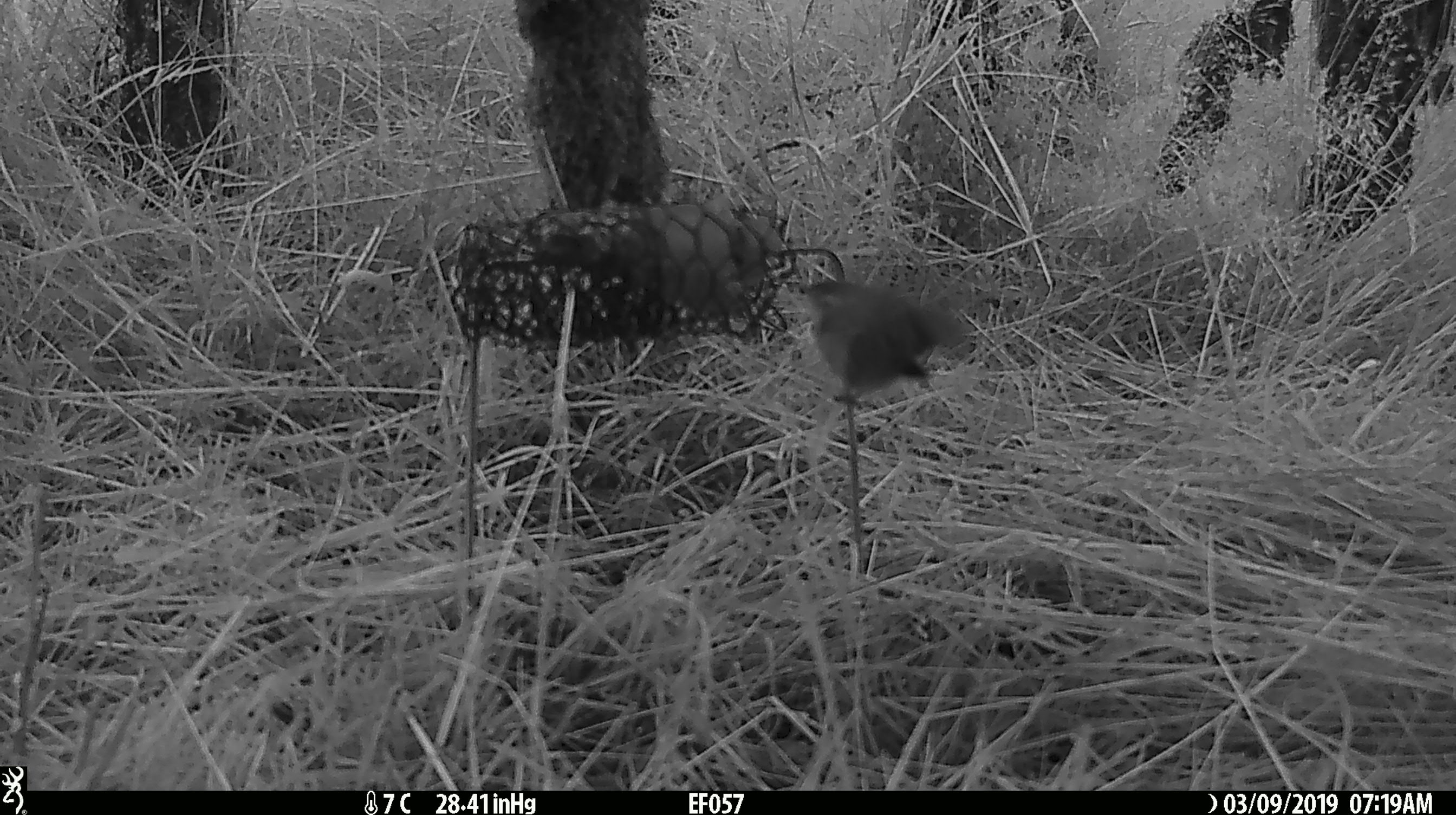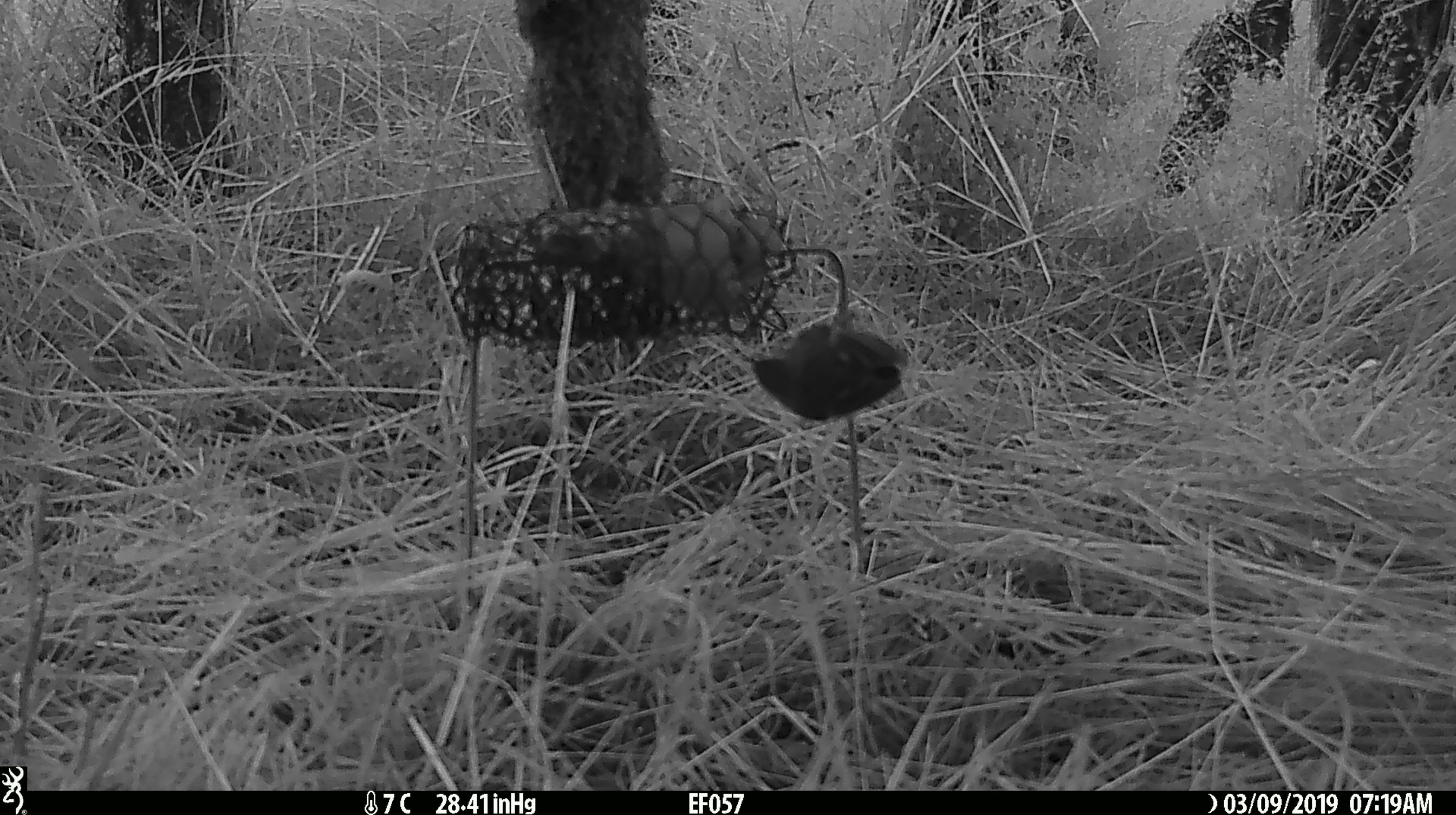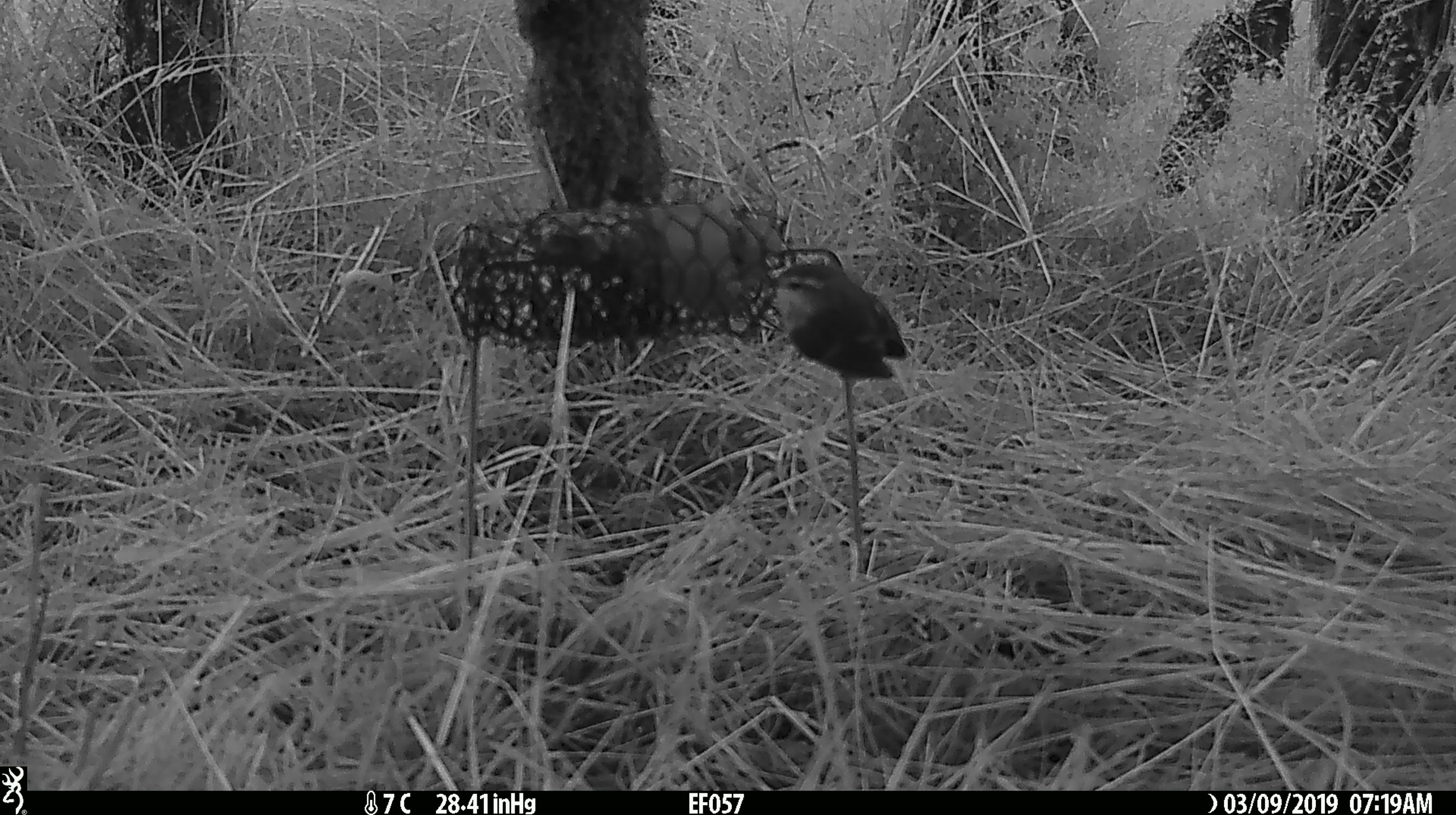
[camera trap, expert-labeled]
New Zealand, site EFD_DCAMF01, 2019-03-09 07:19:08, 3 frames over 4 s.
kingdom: Animalia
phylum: Chordata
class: Aves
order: Passeriformes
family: Acanthisittidae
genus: Acanthisitta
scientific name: Acanthisitta chloris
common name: rifleman